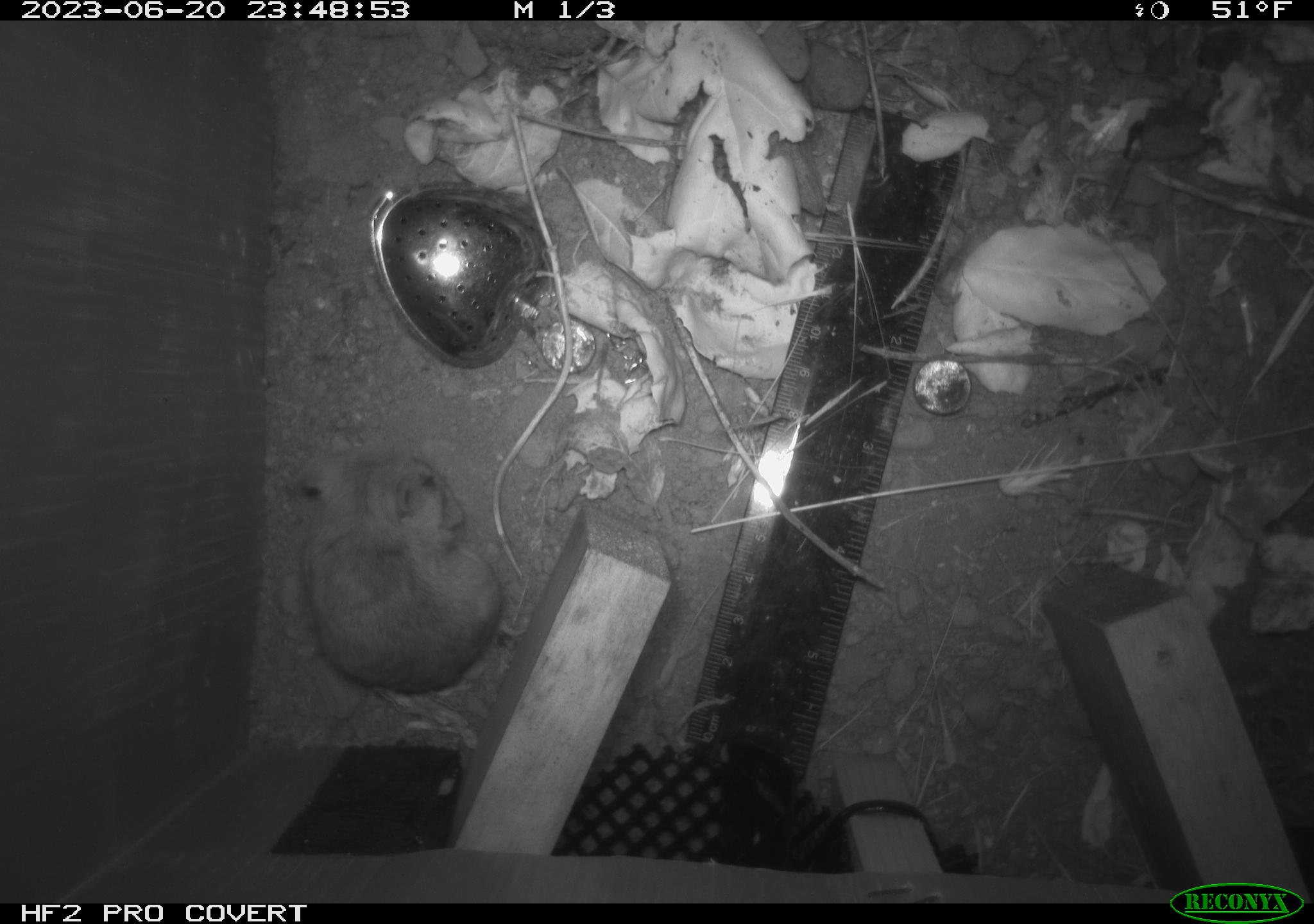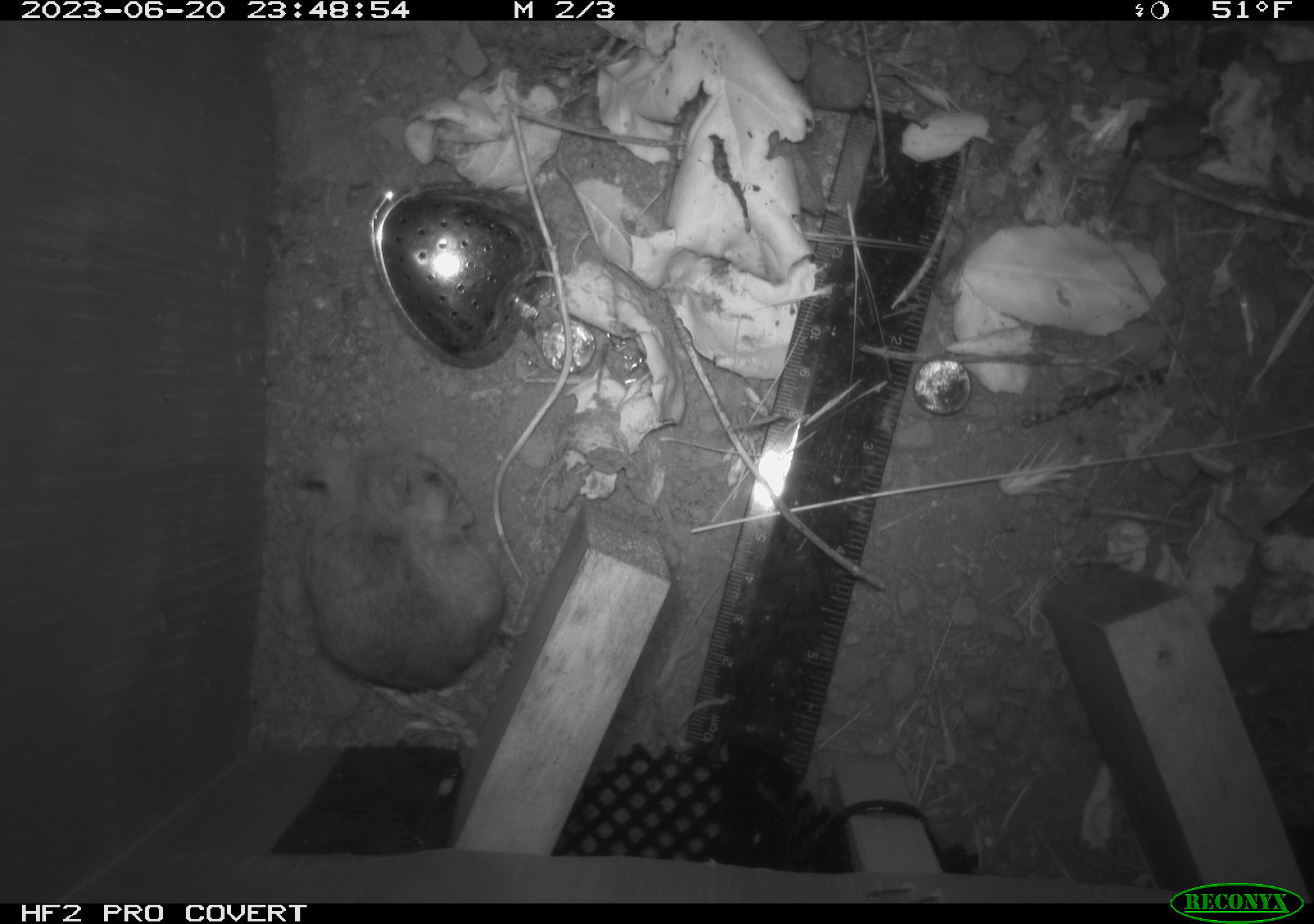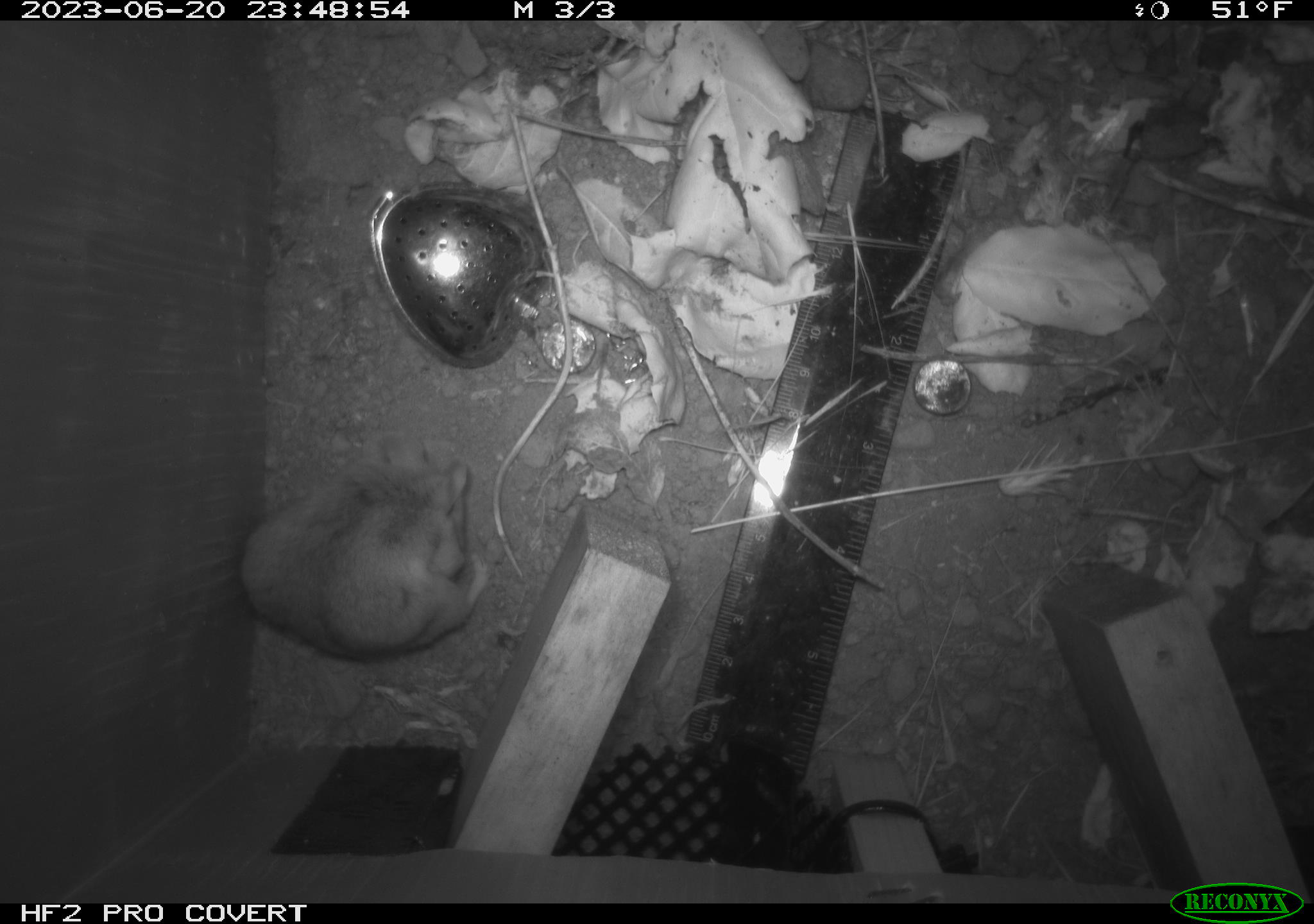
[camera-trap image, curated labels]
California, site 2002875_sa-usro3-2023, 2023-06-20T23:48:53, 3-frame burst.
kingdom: Animalia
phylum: Chordata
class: Mammalia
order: Rodentia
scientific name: Rodentia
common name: mouse species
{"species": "mouse species (Rodentia)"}